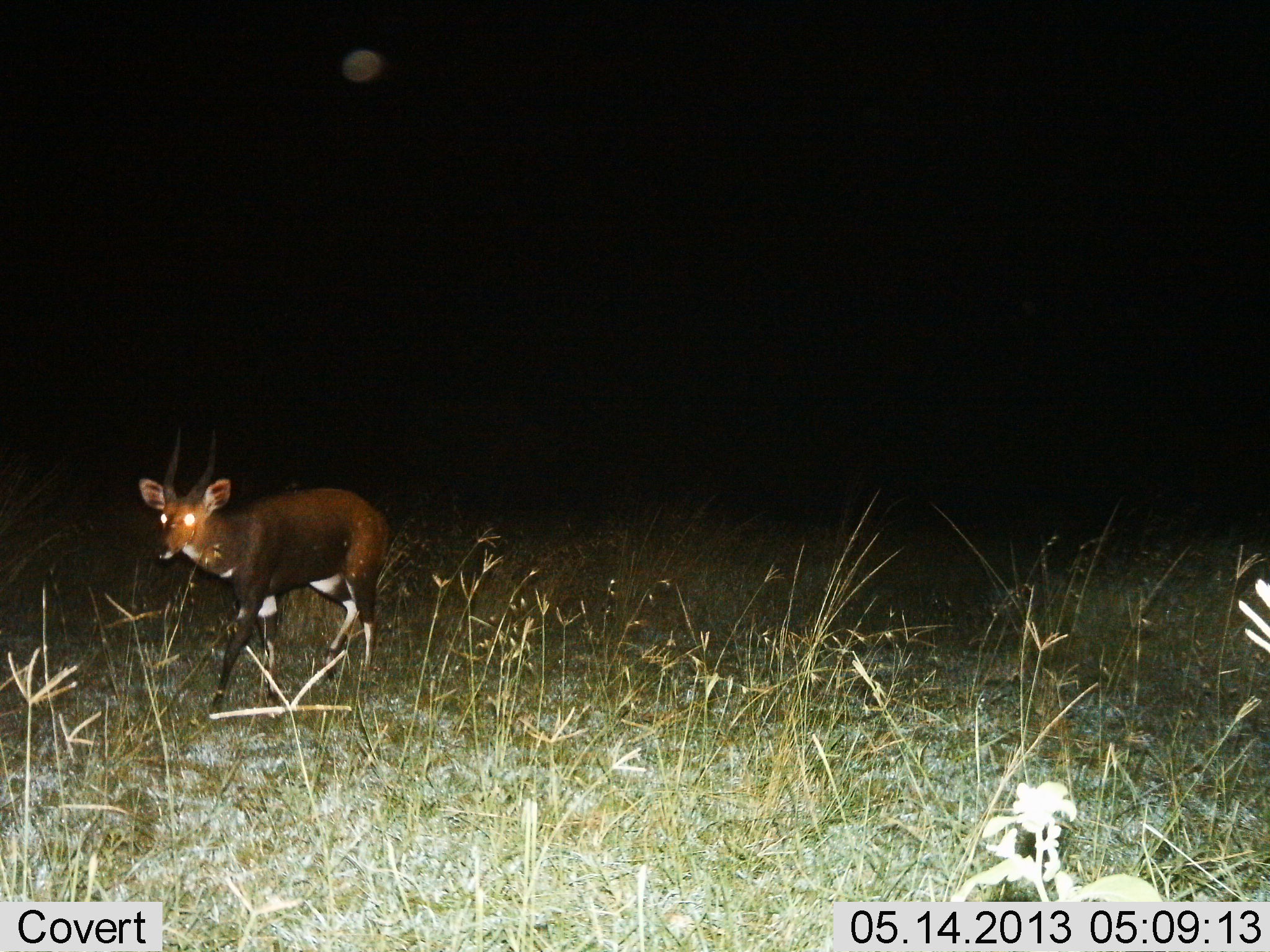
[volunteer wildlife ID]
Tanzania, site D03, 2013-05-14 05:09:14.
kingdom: Animalia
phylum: Chordata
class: Mammalia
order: Artiodactyla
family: Bovidae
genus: Tragelaphus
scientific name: Tragelaphus scriptus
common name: bushbuck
Bushbuck (Tragelaphus scriptus), count 1. Behavior (volunteer vote fractions): standing 20%, resting 0%, moving 80%, interacting 7%. Young present (vote fraction): 0%. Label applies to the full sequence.